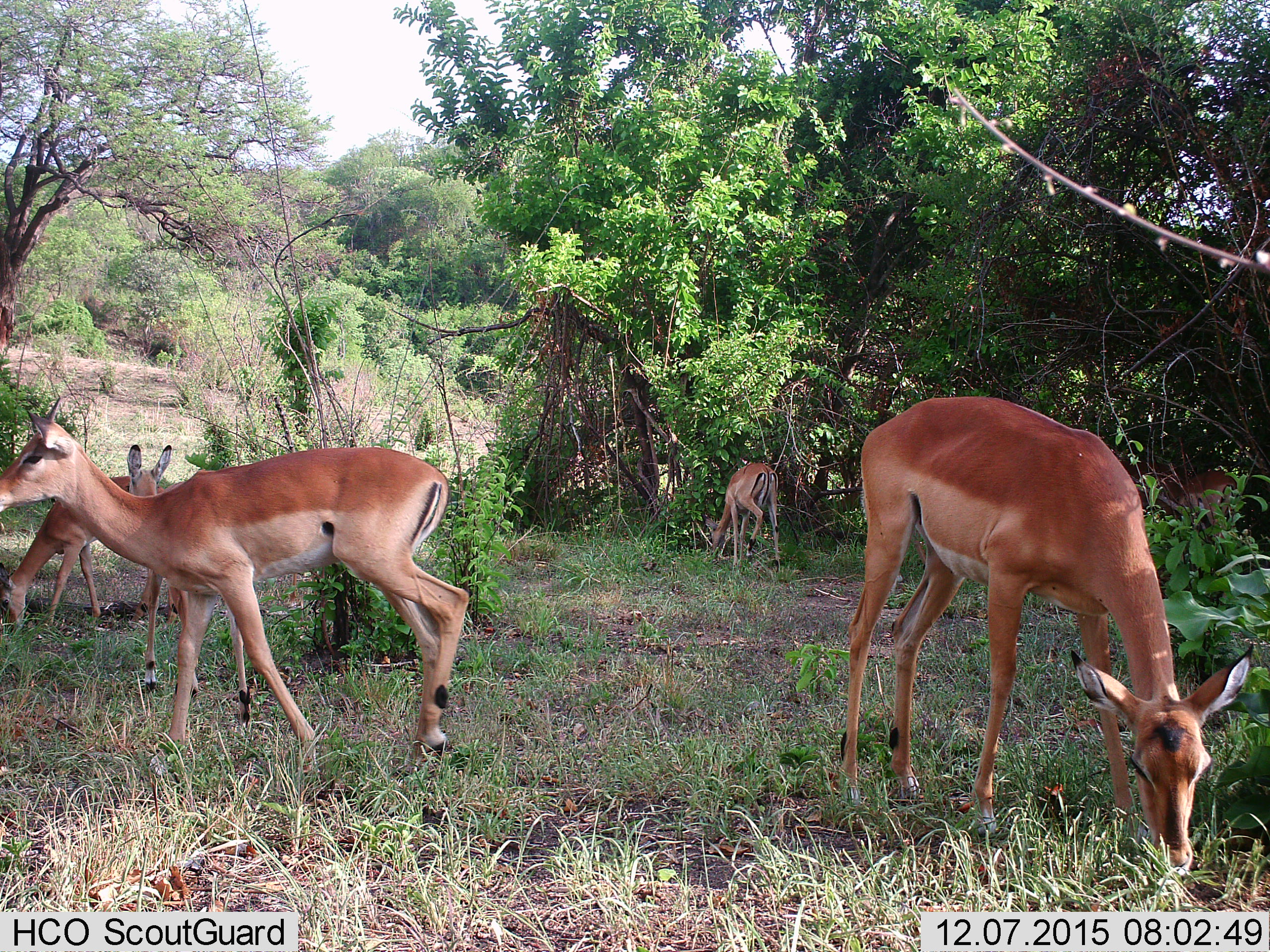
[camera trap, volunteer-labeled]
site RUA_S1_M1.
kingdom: Animalia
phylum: Chordata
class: Mammalia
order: Artiodactyla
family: Bovidae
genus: Aepyceros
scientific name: Aepyceros melampus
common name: impala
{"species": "impala (Aepyceros melampus)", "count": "6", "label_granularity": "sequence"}